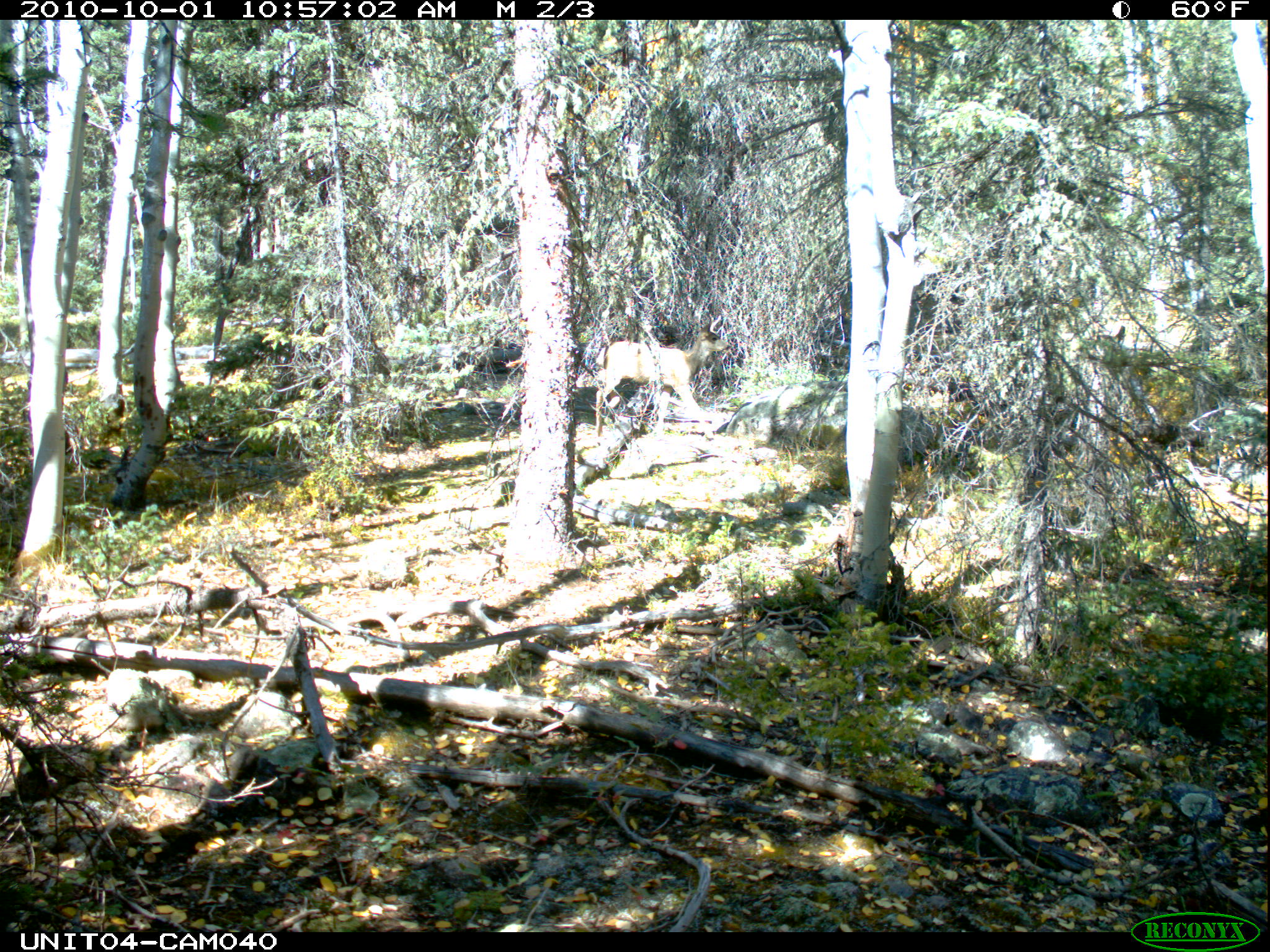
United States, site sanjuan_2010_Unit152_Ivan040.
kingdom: Animalia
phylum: Chordata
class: Mammalia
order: Artiodactyla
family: Cervidae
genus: Odocoileus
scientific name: Odocoileus hemionus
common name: mule deer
Odocoileus hemionus (mule deer).